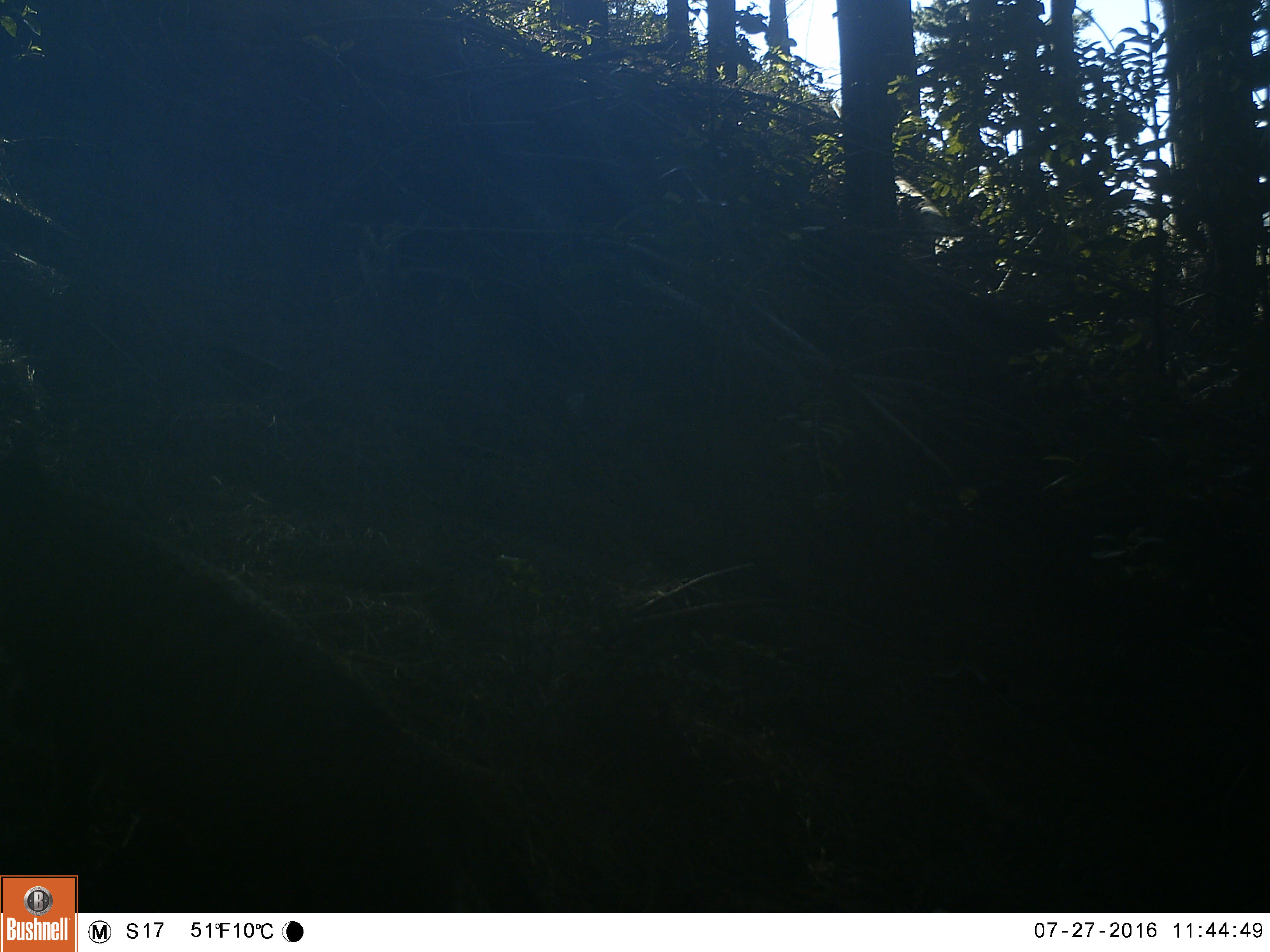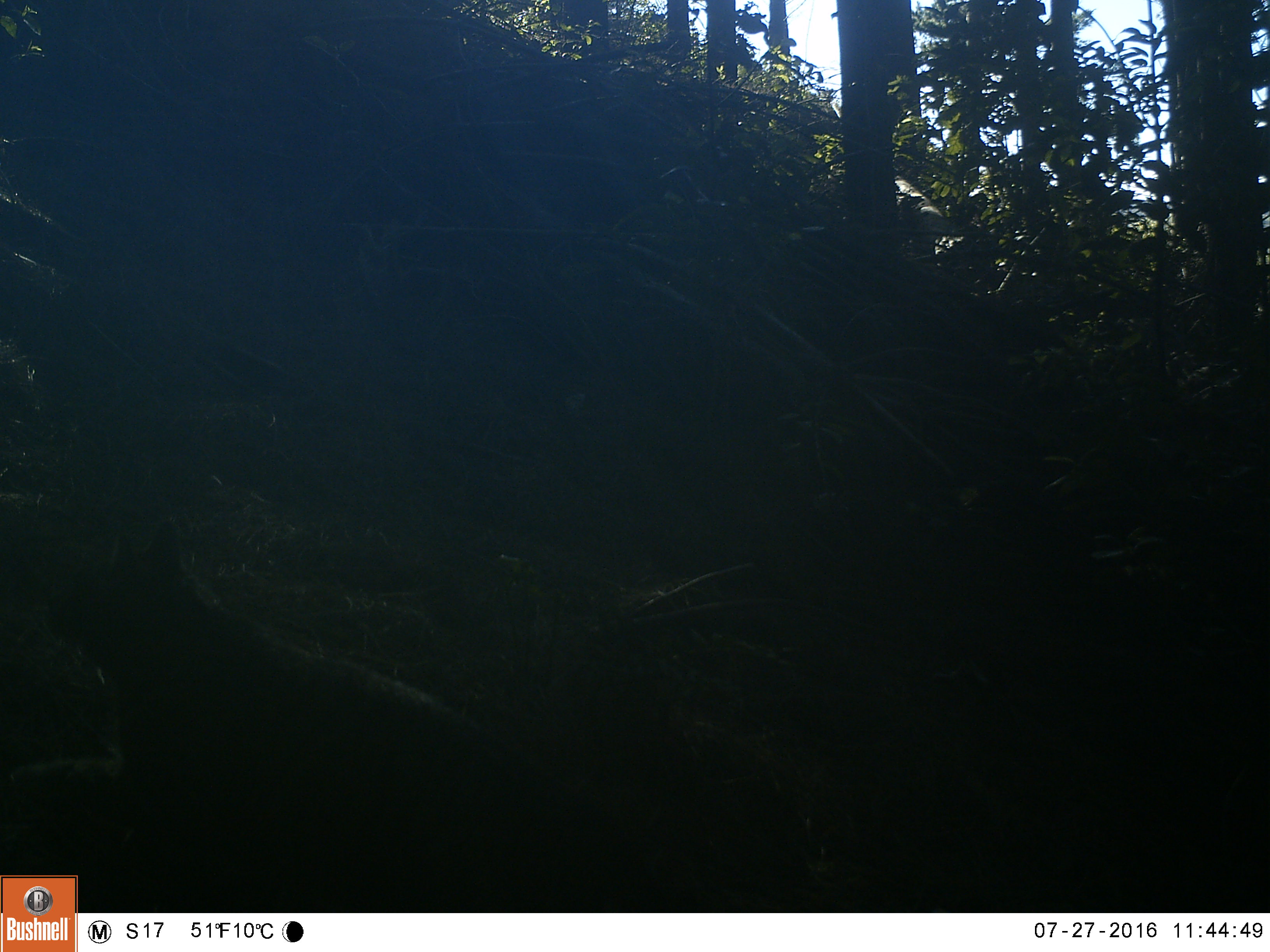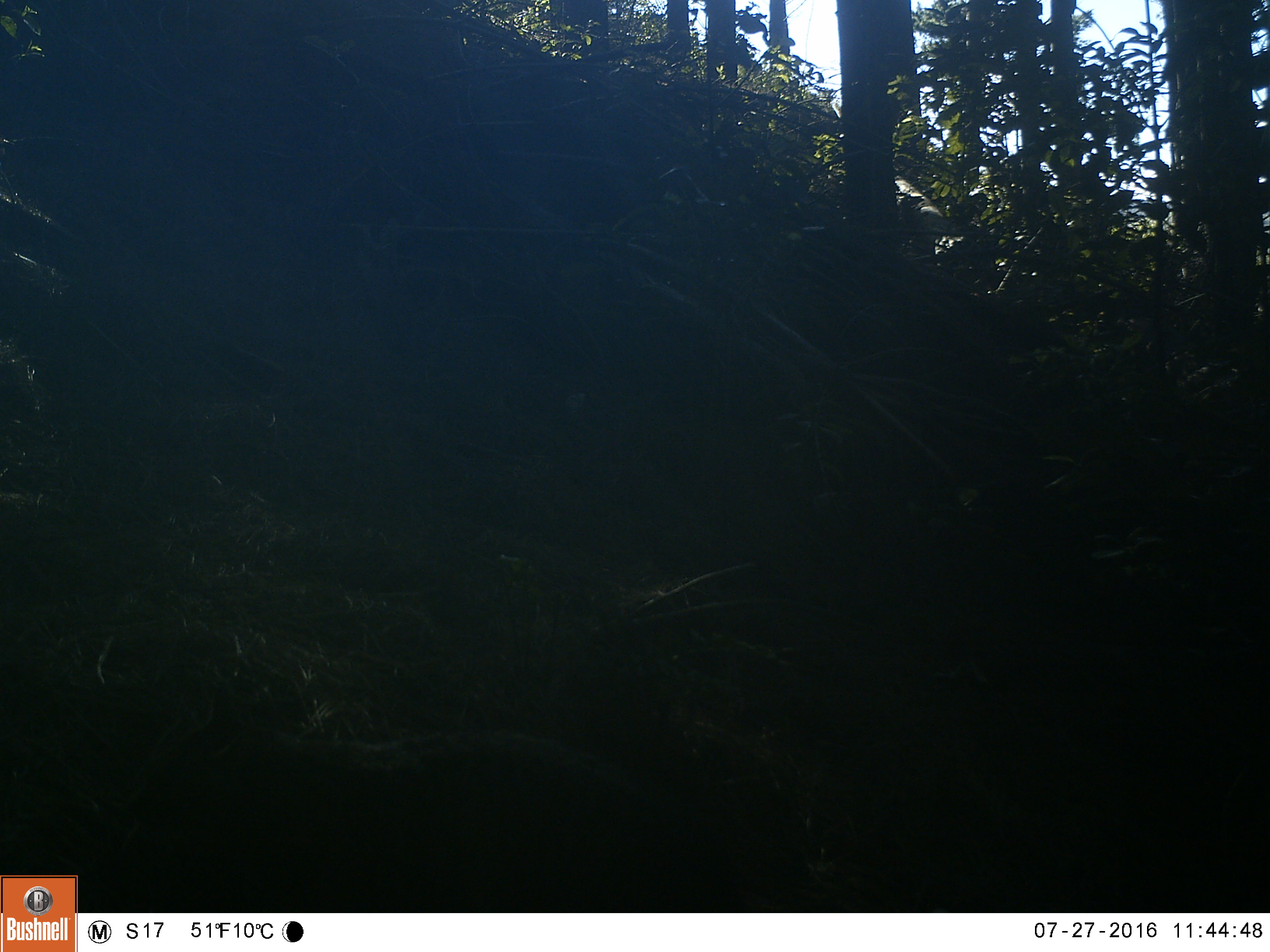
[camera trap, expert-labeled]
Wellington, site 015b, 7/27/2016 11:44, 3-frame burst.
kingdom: Animalia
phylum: Chordata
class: Mammalia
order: Carnivora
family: Felidae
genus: Felis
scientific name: Felis catus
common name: cat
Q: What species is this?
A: Cat (Felis catus).